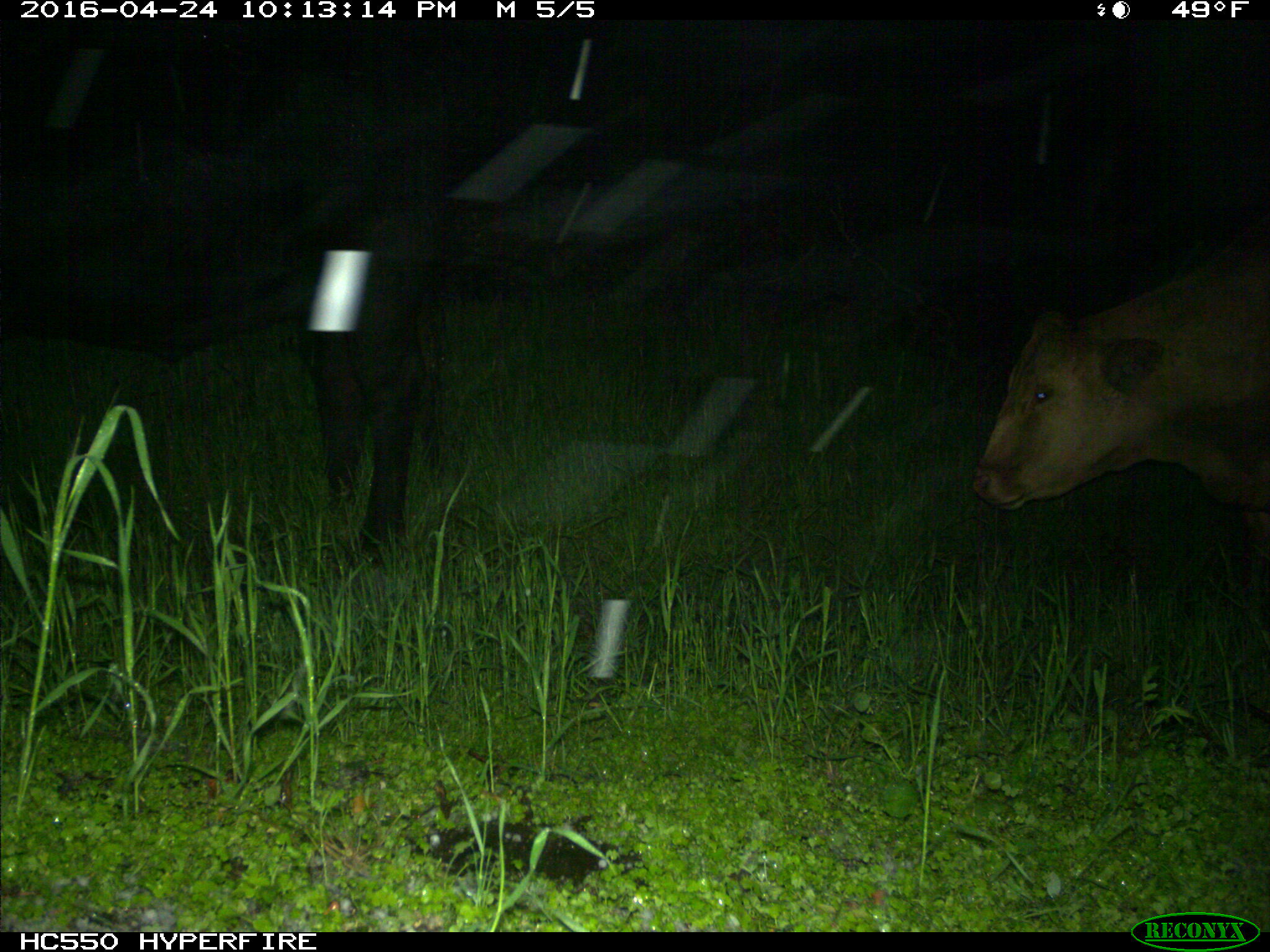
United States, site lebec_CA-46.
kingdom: Animalia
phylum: Chordata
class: Mammalia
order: Artiodactyla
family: Bovidae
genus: Bos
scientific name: Bos taurus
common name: domestic cow